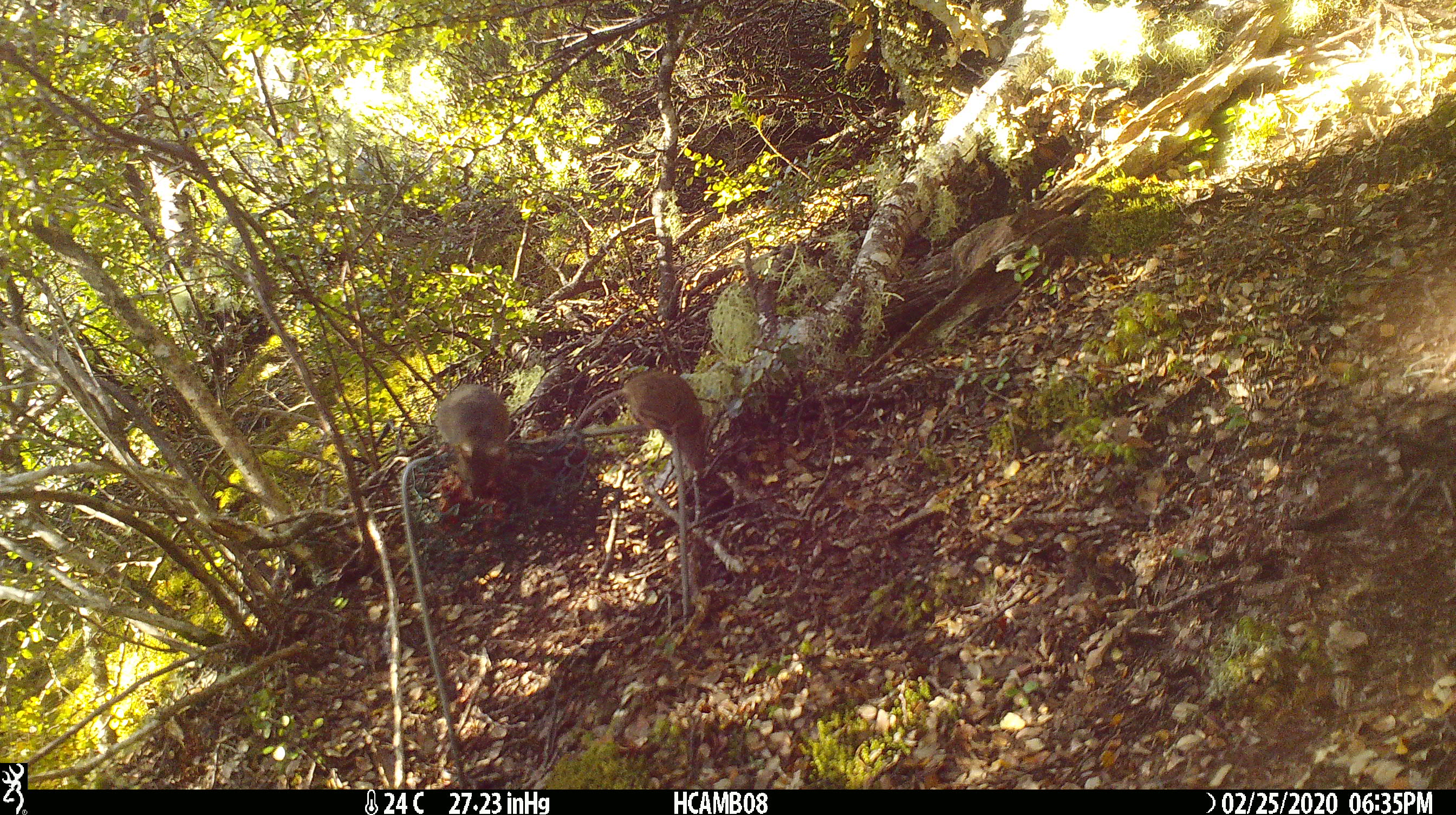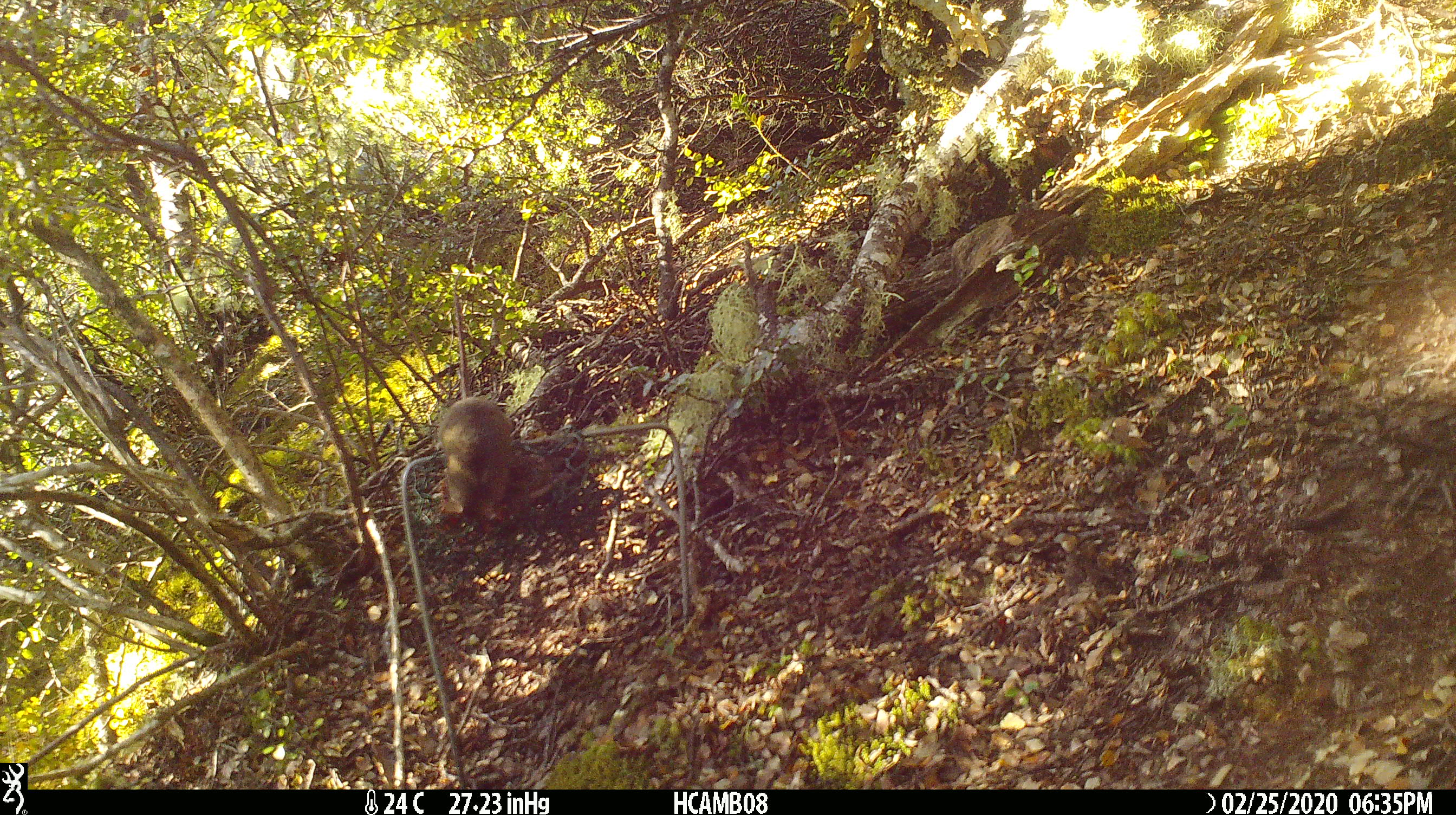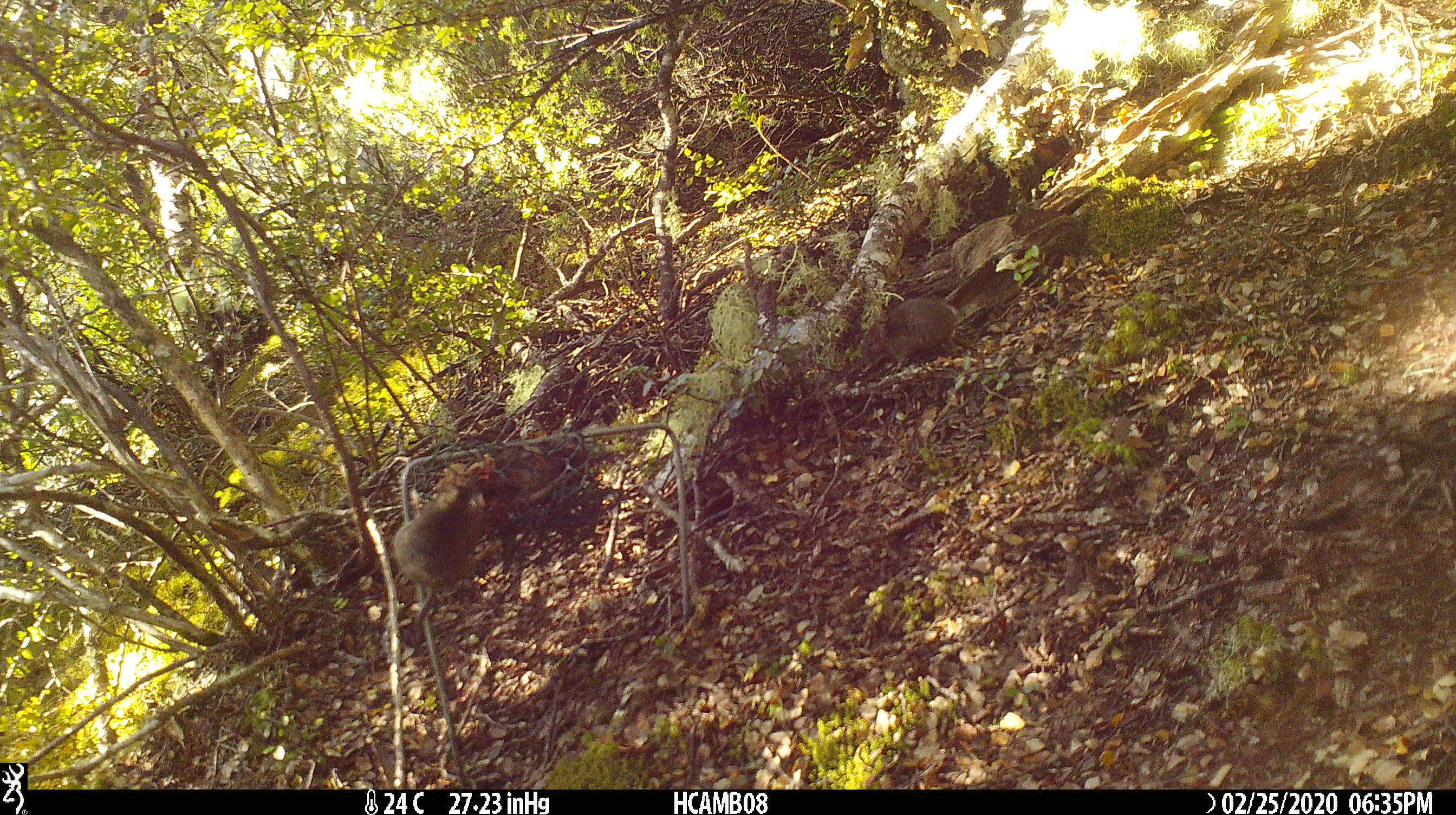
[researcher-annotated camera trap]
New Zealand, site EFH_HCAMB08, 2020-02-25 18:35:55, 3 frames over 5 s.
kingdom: Animalia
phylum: Chordata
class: Mammalia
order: Rodentia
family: Muridae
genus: Mus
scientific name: Mus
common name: mouse